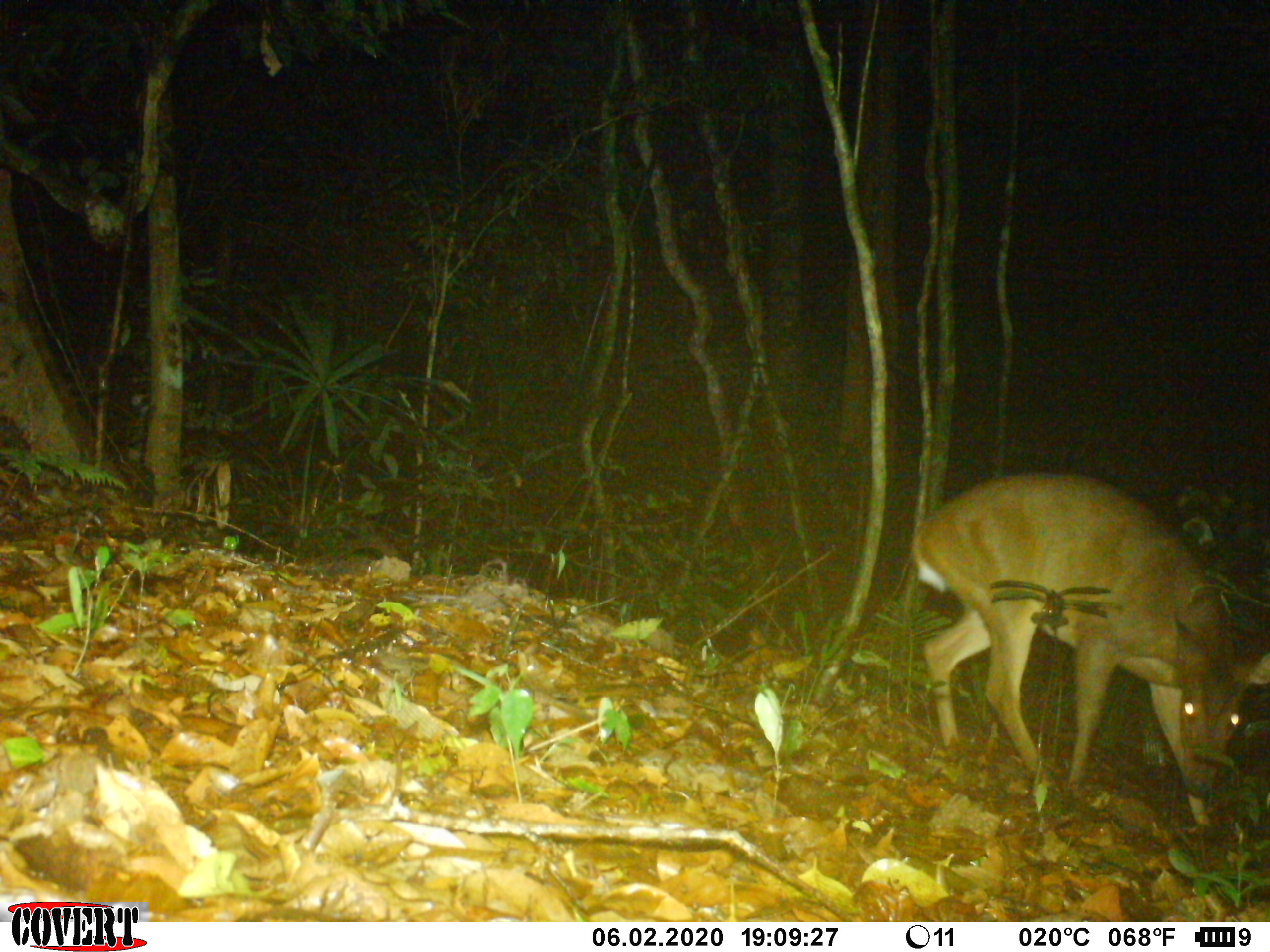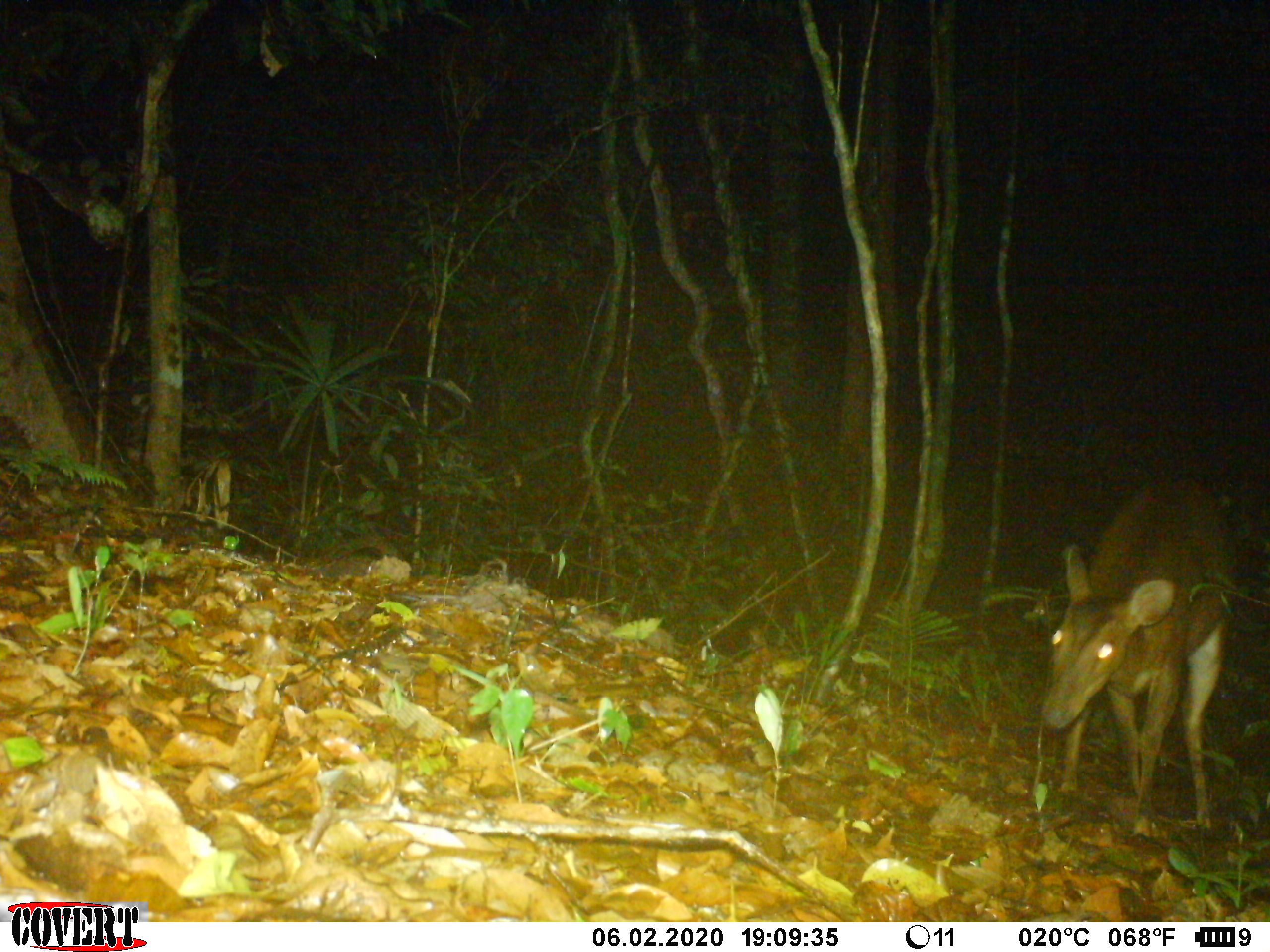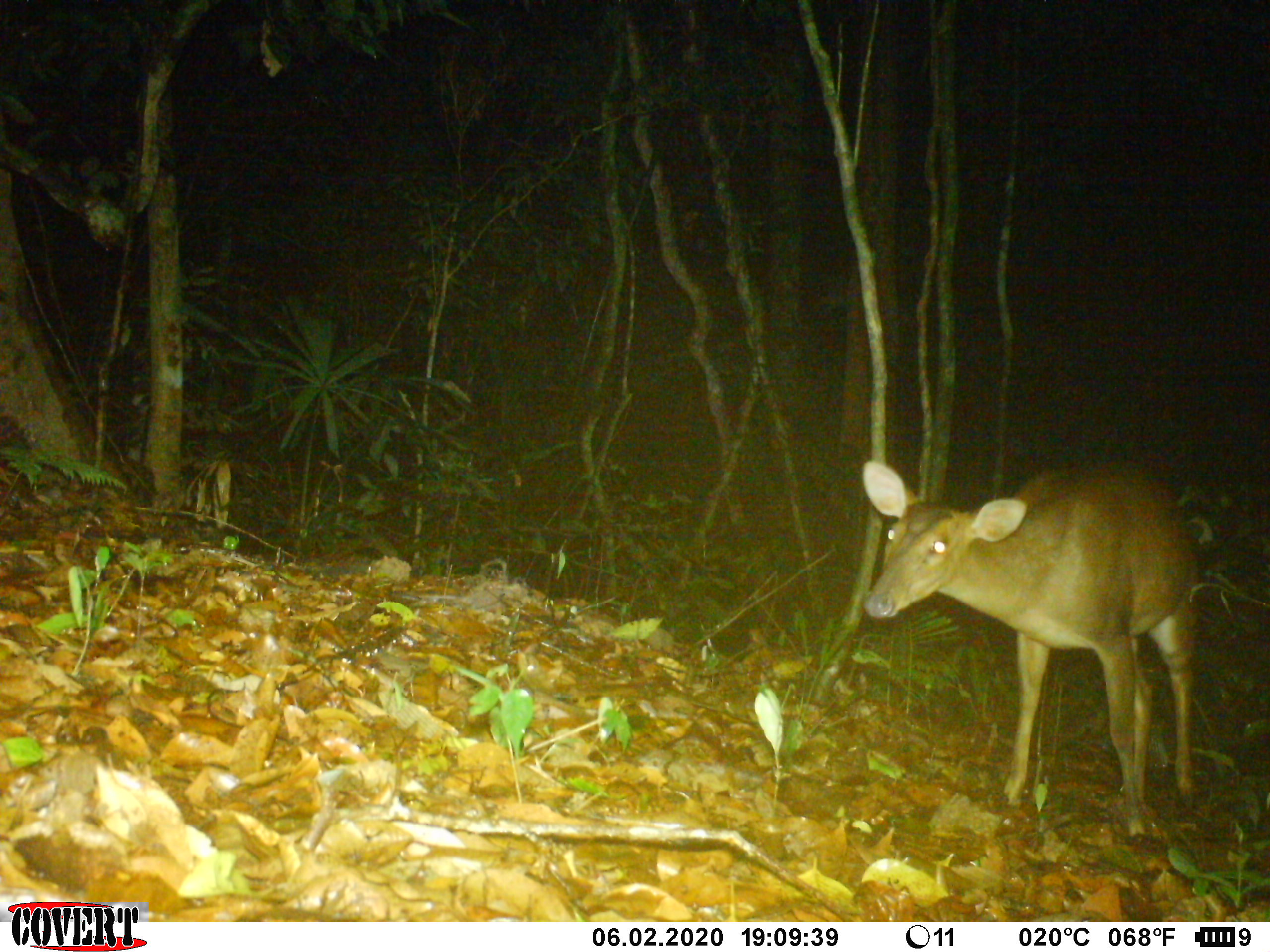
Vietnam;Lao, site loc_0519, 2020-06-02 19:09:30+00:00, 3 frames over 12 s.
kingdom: Animalia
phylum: Chordata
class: Mammalia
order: Artiodactyla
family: Cervidae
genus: Muntiacus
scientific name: Muntiacus vuquangensis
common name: large-antlered muntjac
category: large antlered muntjac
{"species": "large antlered muntjac (large-antlered muntjac) (Muntiacus vuquangensis)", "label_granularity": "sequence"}